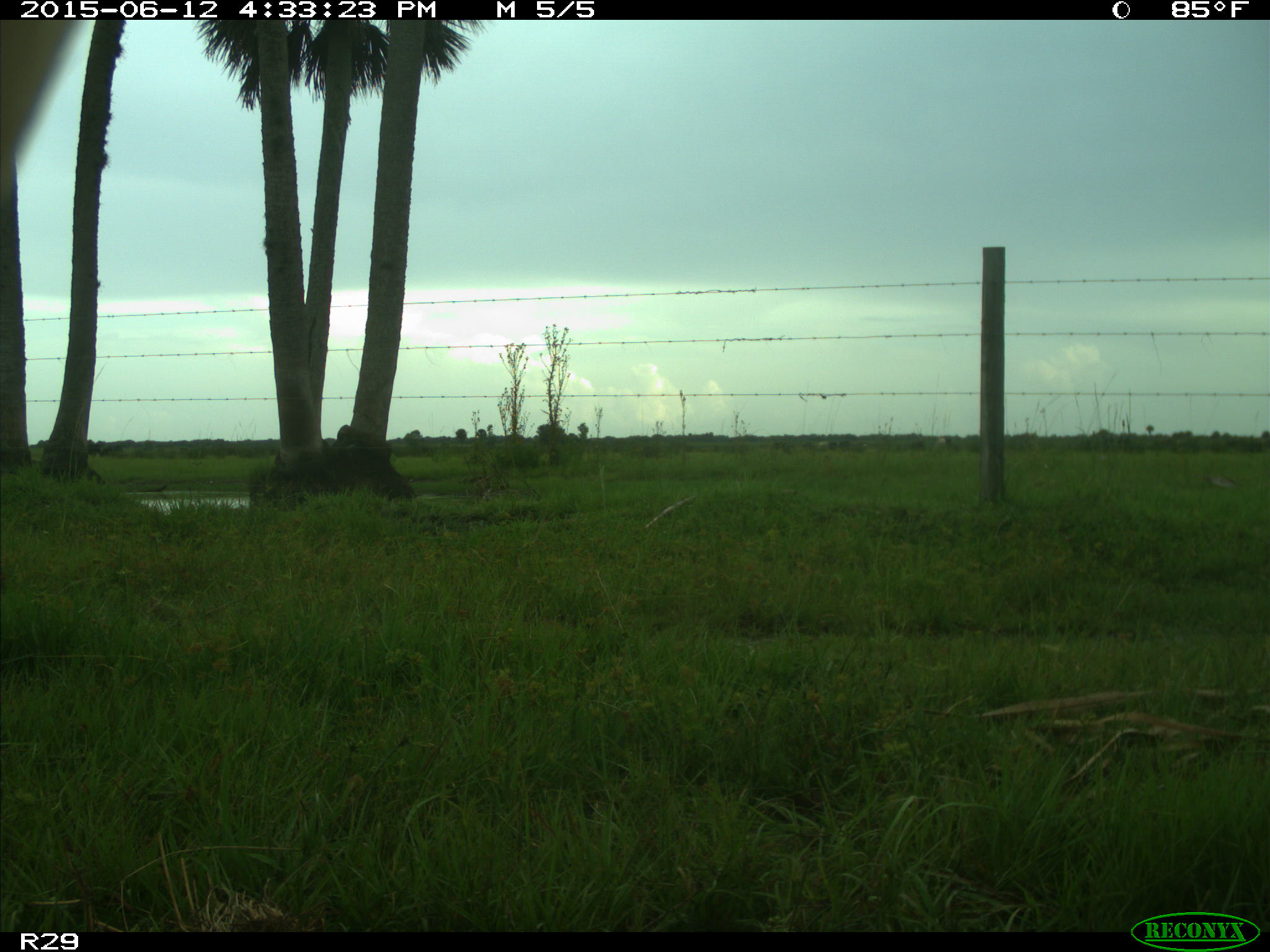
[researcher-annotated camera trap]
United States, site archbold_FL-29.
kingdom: Animalia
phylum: Chordata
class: Mammalia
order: Artiodactyla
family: Bovidae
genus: Bos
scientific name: Bos taurus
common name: domestic cow